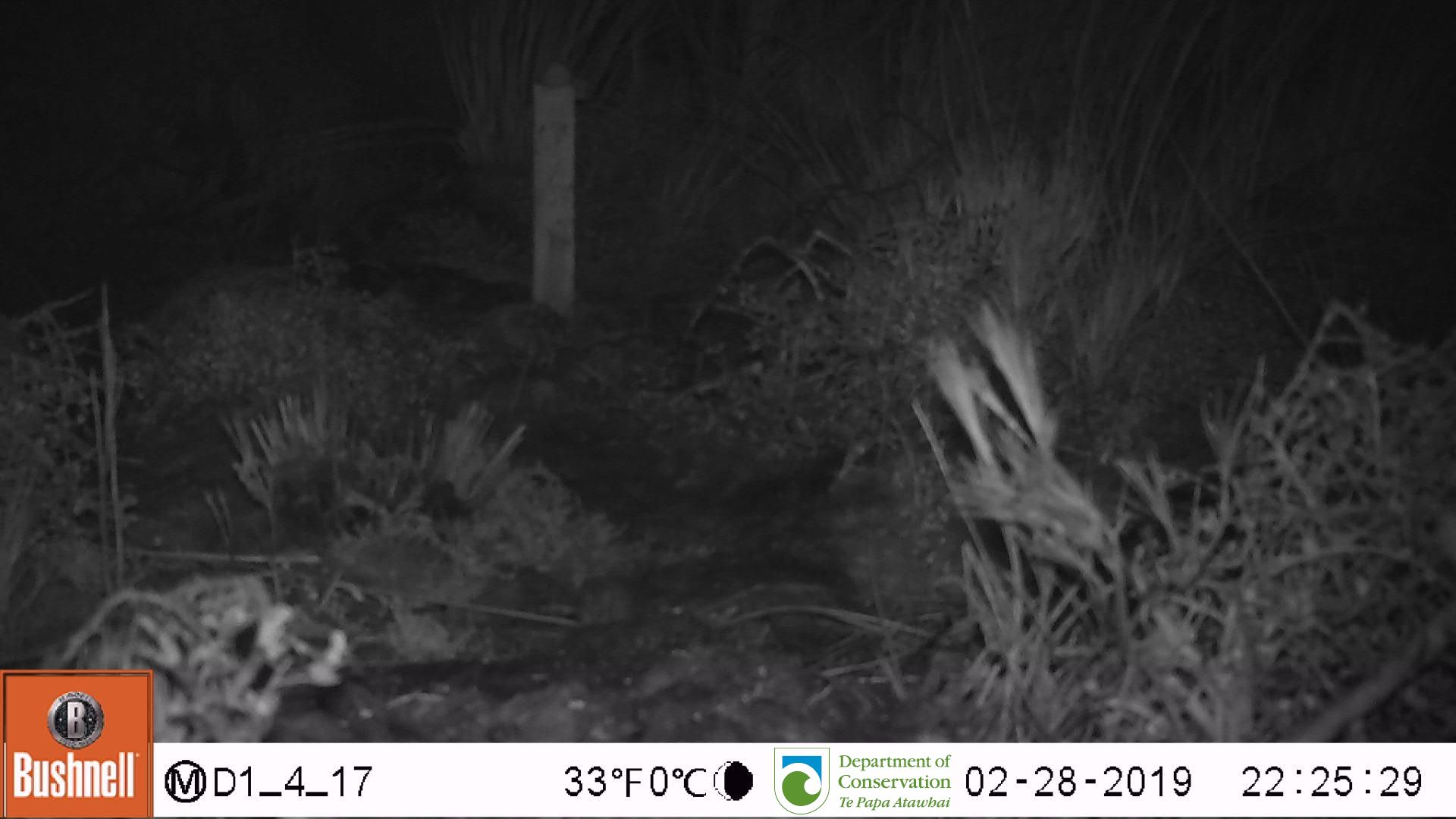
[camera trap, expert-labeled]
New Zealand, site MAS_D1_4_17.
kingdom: Animalia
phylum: Chordata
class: Mammalia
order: Rodentia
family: Muridae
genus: Mus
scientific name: Mus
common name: mouse